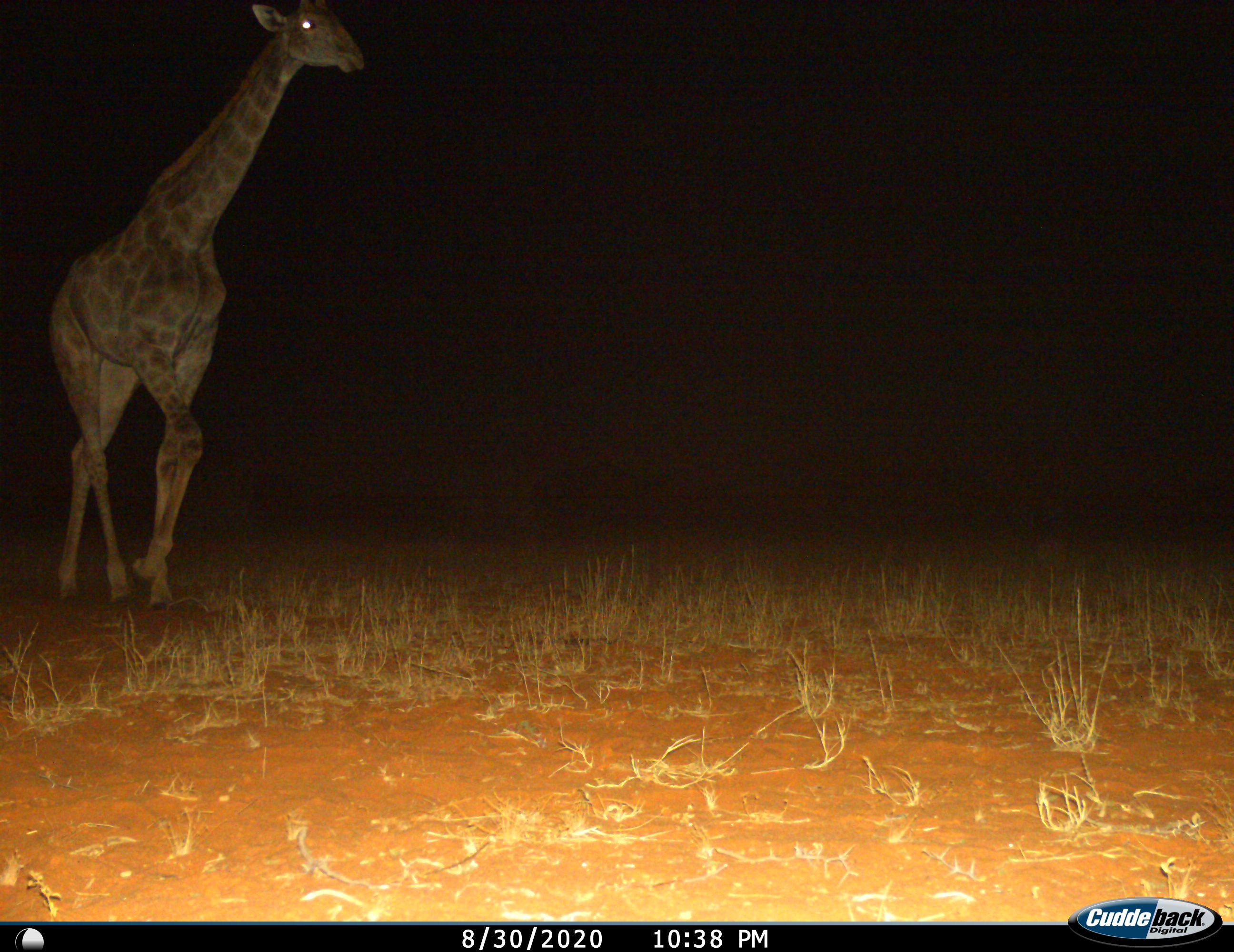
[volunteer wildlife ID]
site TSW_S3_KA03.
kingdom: Animalia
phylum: Chordata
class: Mammalia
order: Artiodactyla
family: Giraffidae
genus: Giraffa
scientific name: Giraffa camelopardalis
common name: giraffe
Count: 1.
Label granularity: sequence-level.